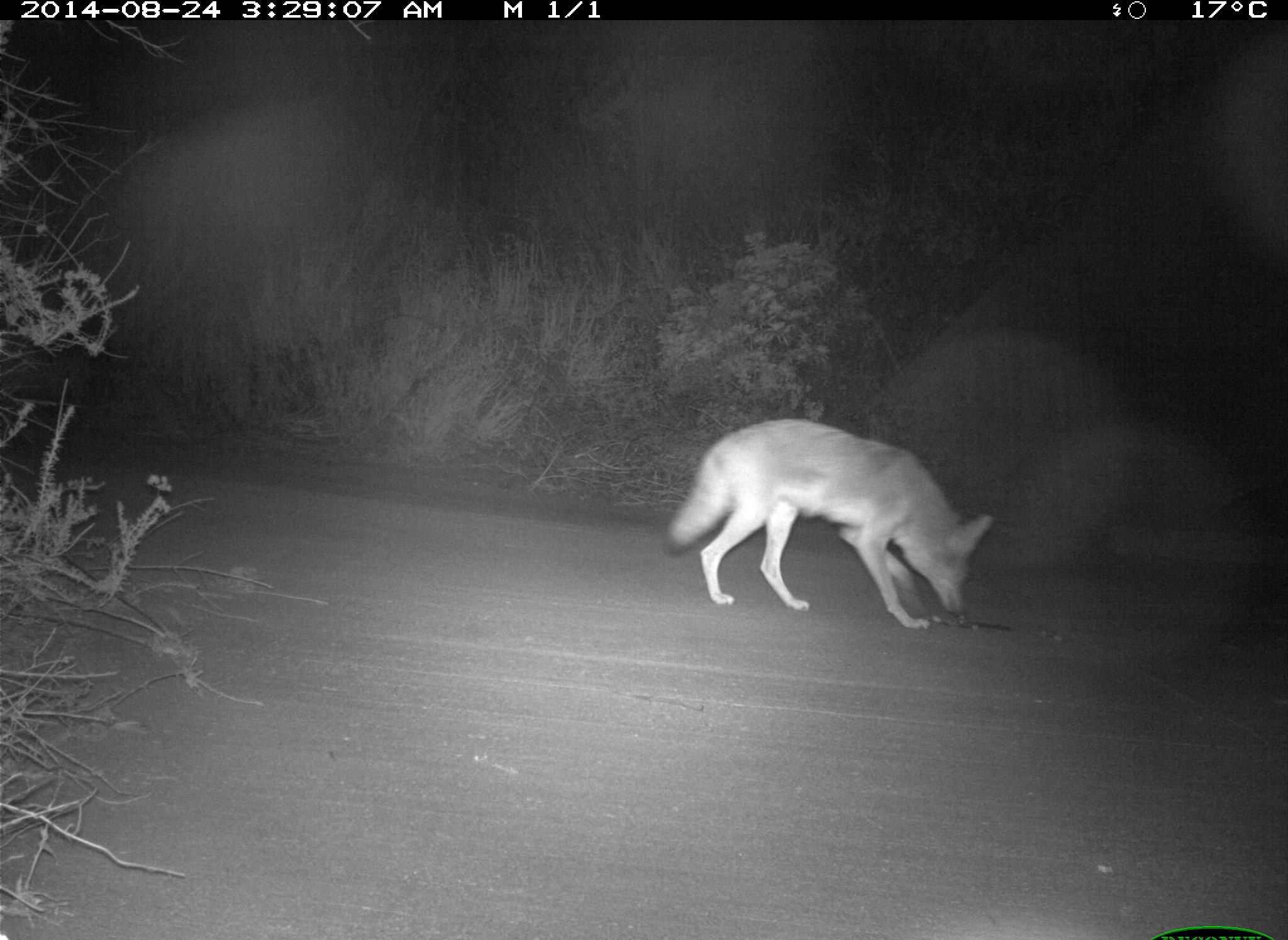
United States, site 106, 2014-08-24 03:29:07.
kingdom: Animalia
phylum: Chordata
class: Mammalia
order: Carnivora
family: Canidae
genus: Canis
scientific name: Canis latrans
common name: coyote